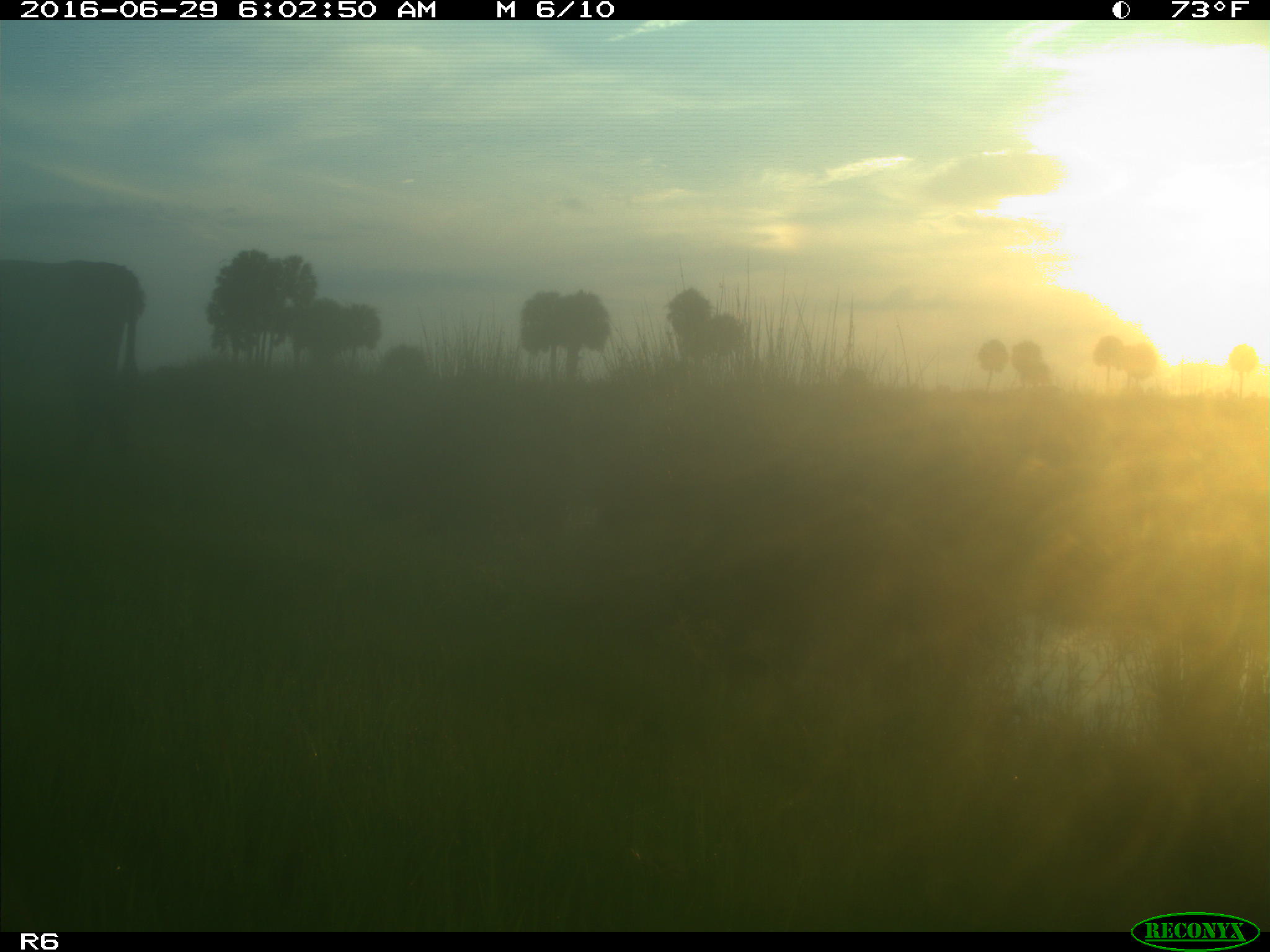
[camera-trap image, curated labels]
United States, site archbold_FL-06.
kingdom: Animalia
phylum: Chordata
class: Mammalia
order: Artiodactyla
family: Bovidae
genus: Bos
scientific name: Bos taurus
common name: domestic cow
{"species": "Bos taurus (domestic cow)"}